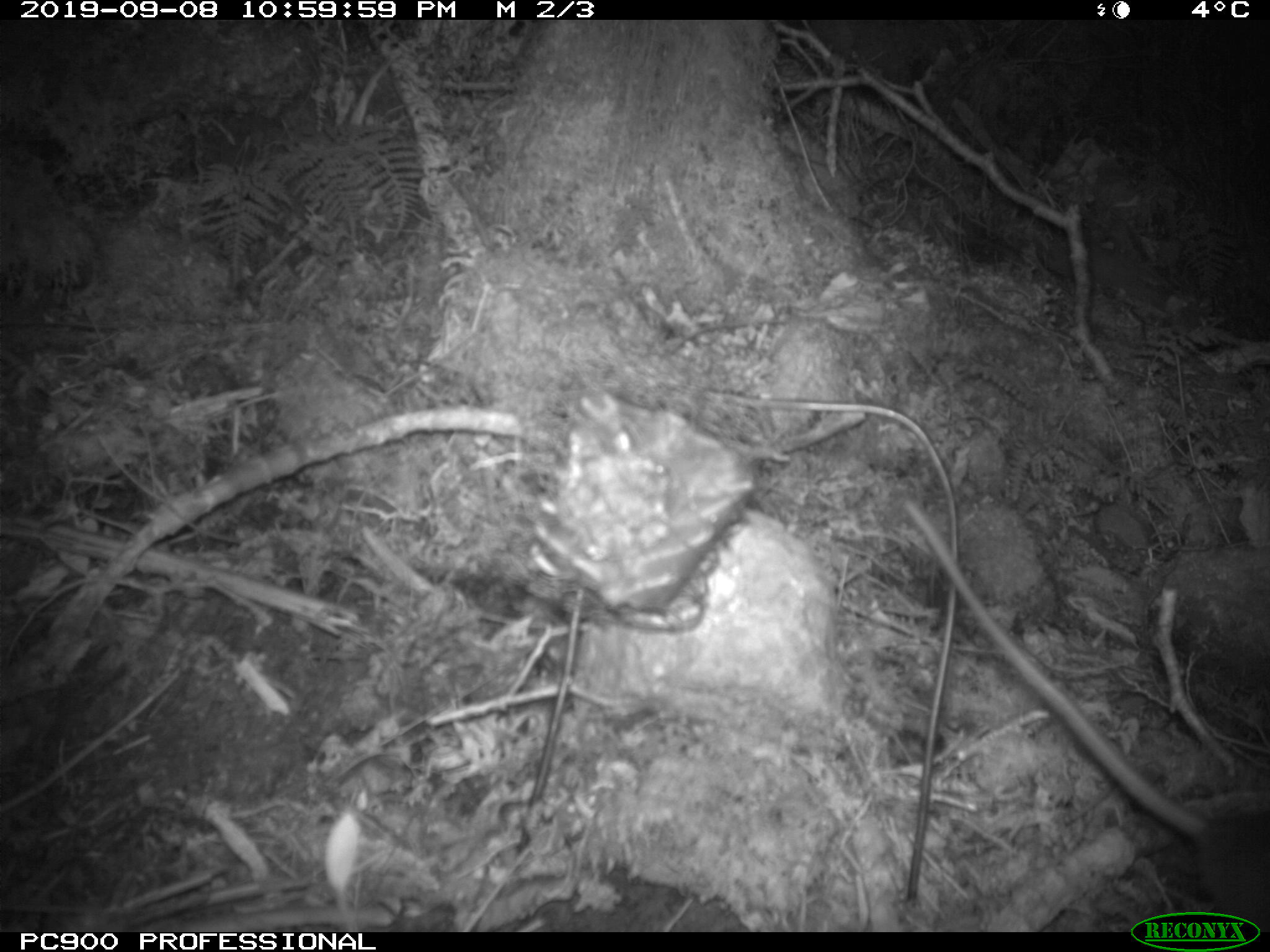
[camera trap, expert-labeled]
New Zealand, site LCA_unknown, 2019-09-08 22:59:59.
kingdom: Animalia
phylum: Chordata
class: Mammalia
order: Rodentia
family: Muridae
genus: Rattus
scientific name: Rattus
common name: rat